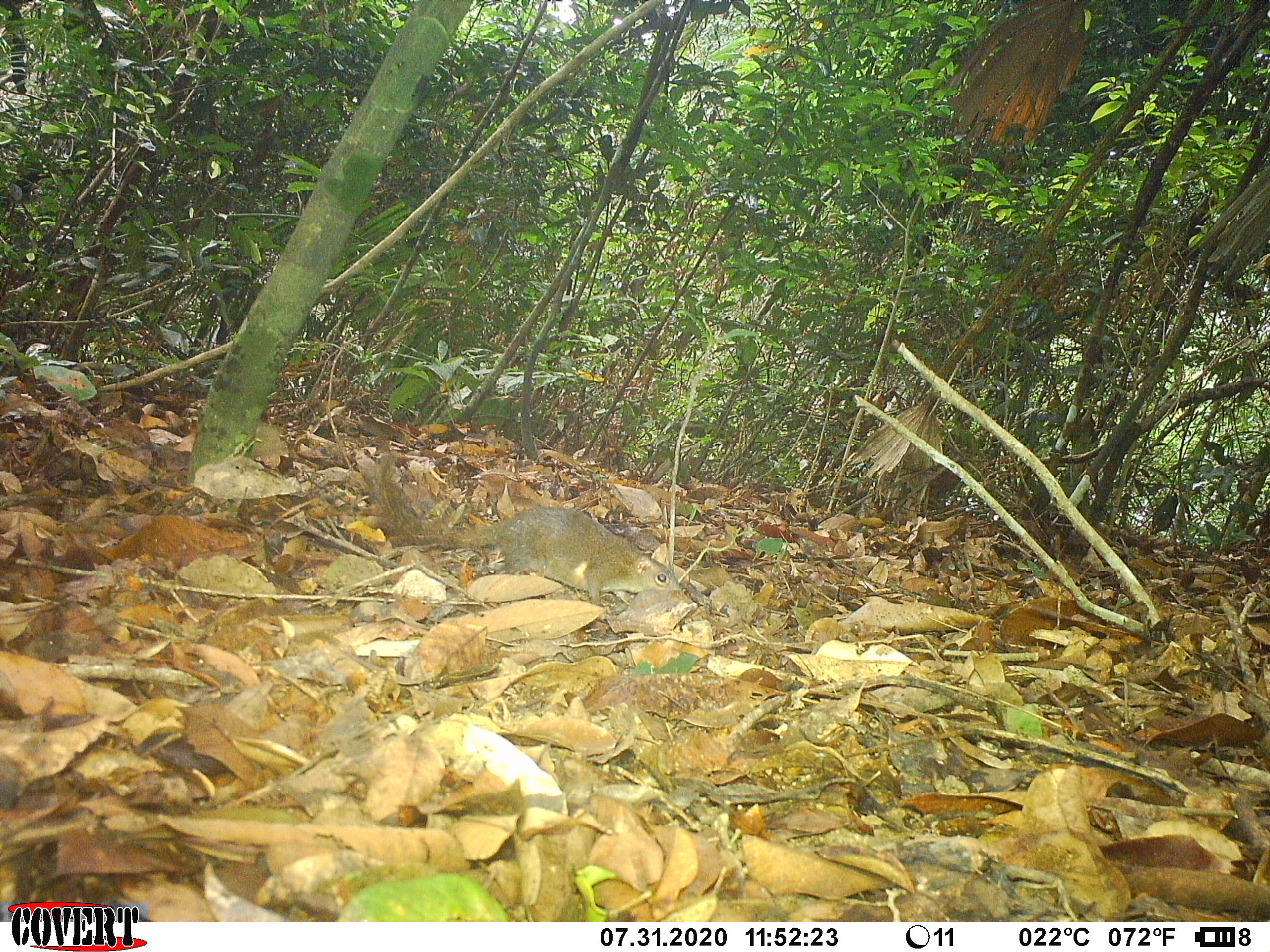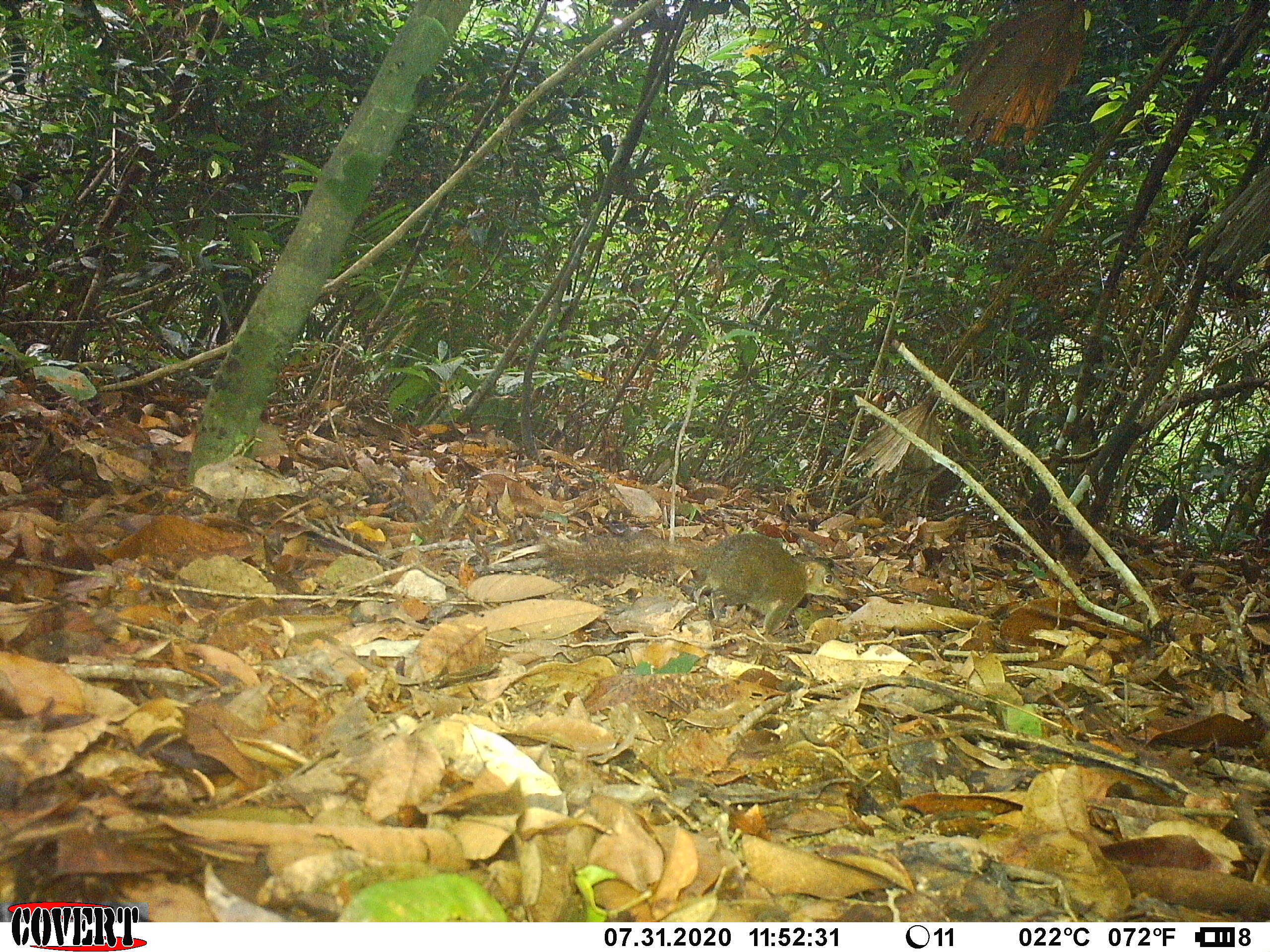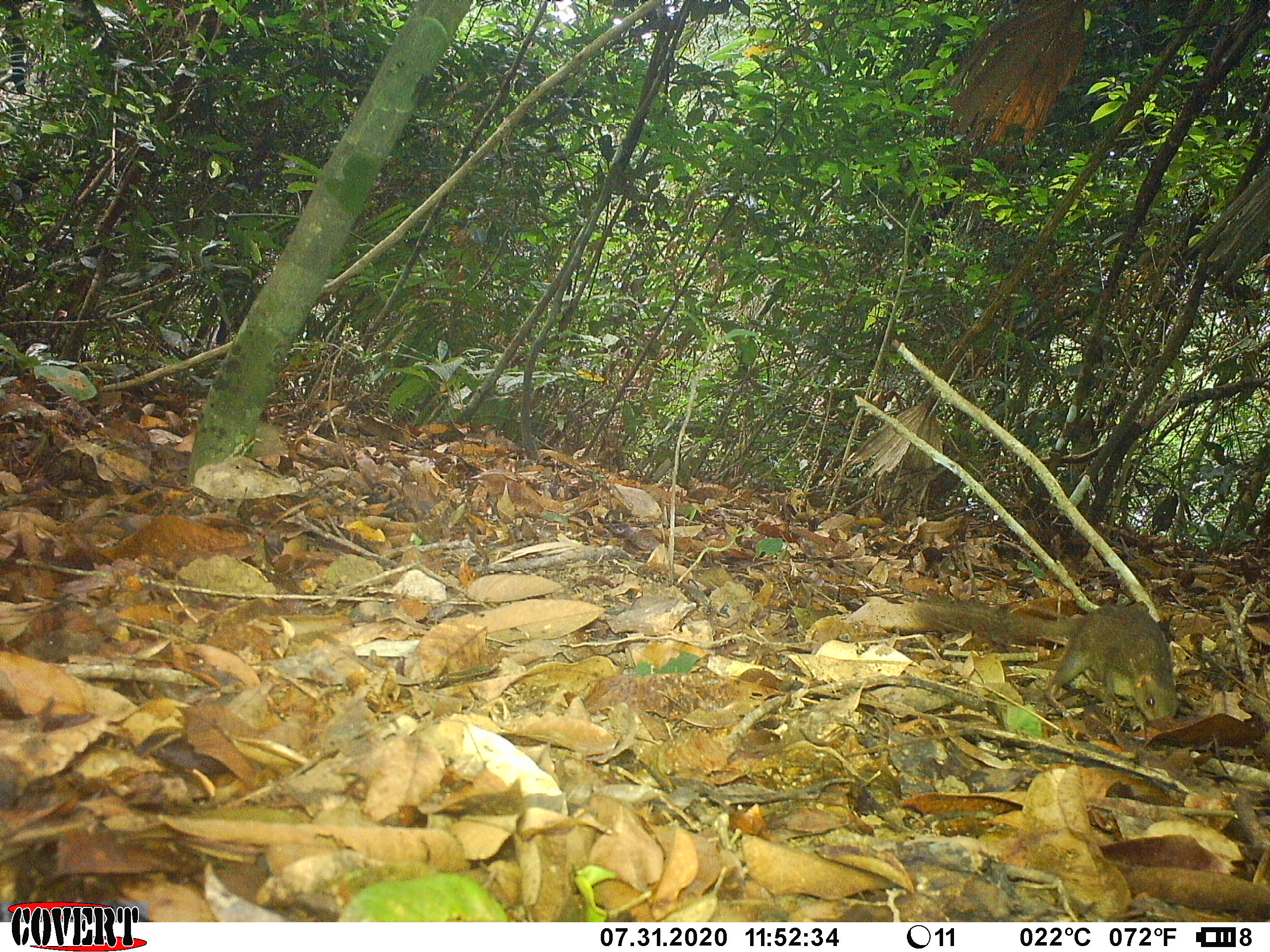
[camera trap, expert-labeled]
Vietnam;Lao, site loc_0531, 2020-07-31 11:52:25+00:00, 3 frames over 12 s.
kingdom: Animalia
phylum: Chordata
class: Mammalia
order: Scandentia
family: Tupaiidae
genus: Tupaia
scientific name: Tupaia belangeri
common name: northern treeshrew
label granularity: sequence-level